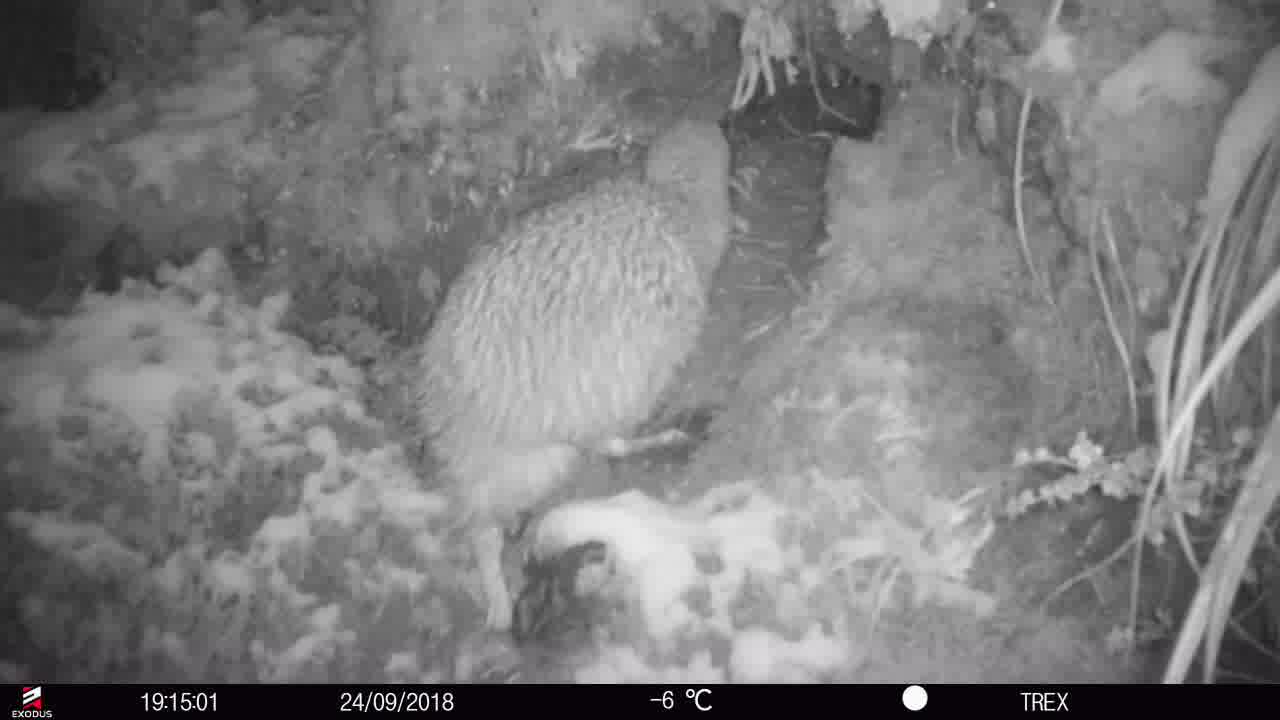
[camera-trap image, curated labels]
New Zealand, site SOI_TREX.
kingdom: Animalia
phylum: Chordata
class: Aves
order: Apterygiformes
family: Apterygidae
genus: Apteryx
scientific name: Apteryx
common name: kiwi